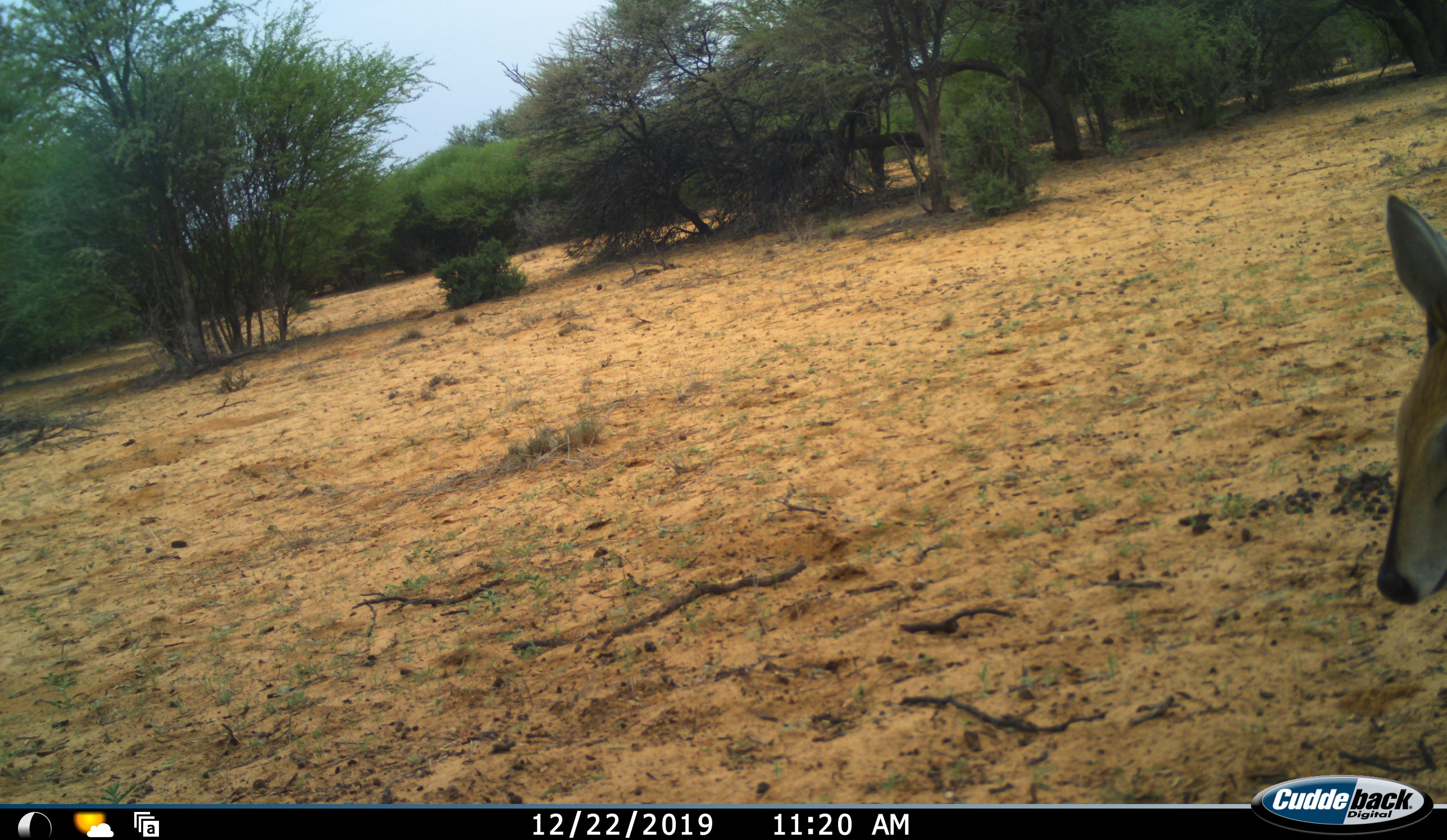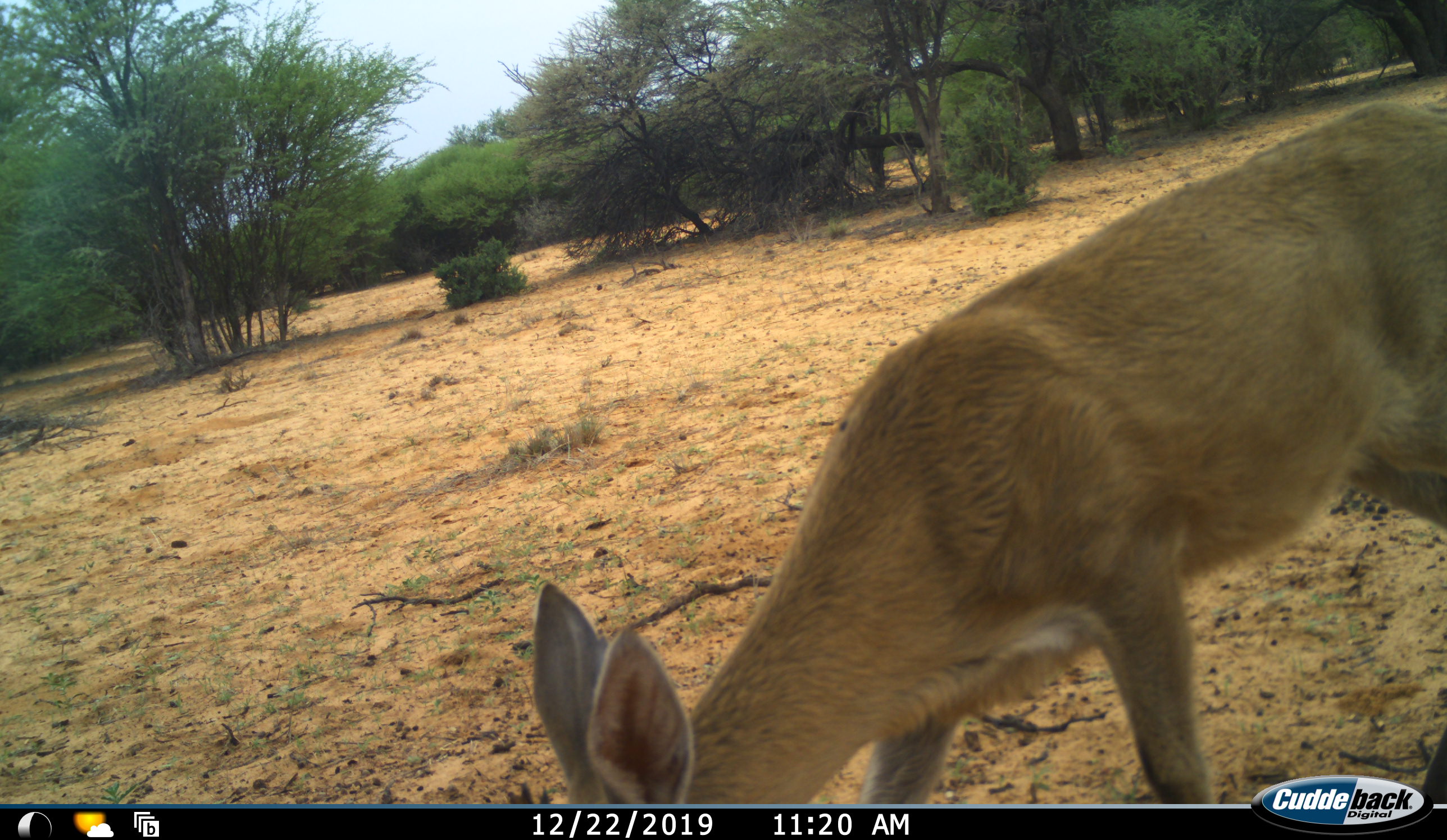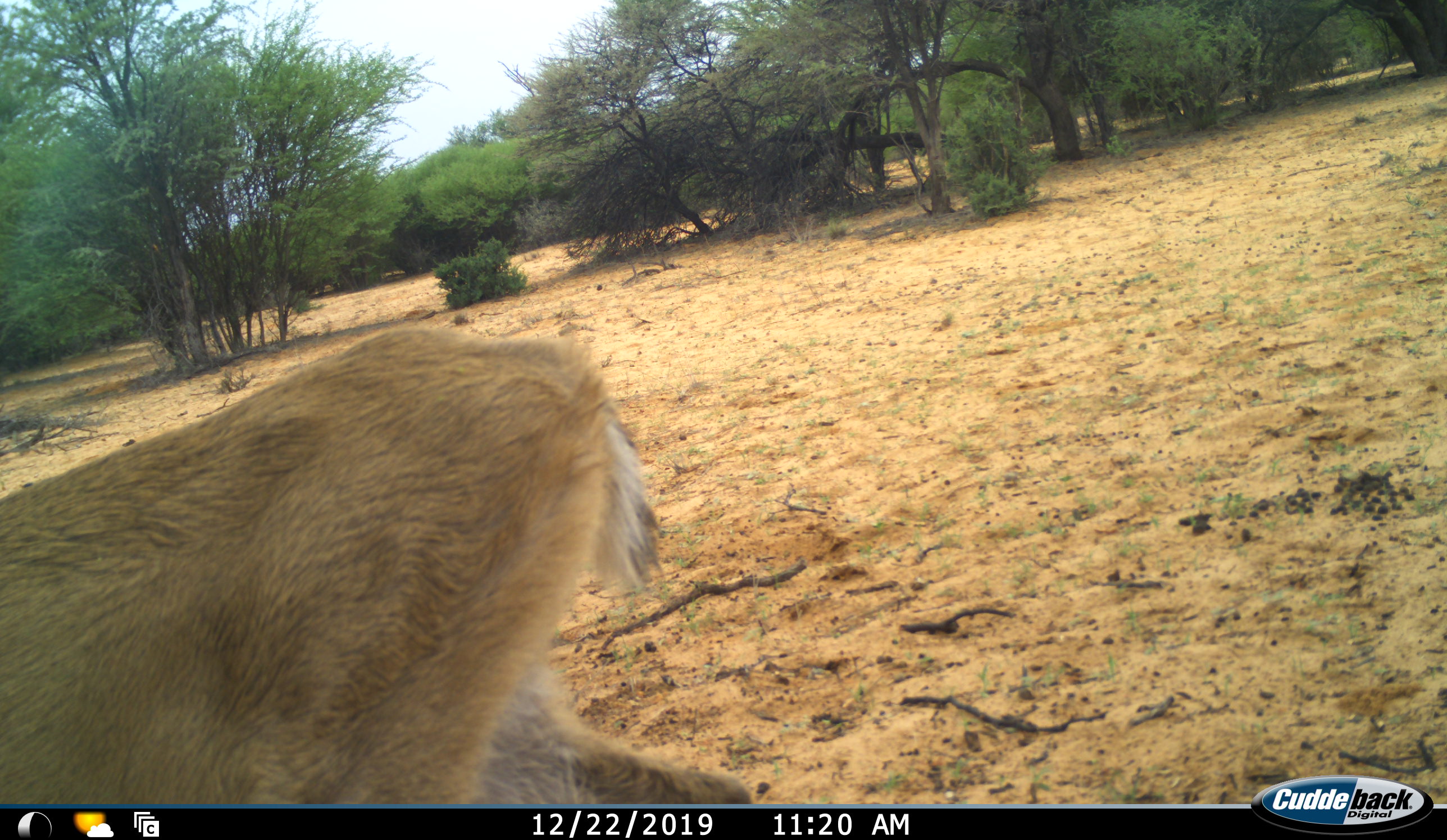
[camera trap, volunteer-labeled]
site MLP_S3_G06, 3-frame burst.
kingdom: Animalia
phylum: Chordata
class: Mammalia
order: Artiodactyla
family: Bovidae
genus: Sylvicapra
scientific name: Sylvicapra grimmia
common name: common duiker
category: duikercommongrey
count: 1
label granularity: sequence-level